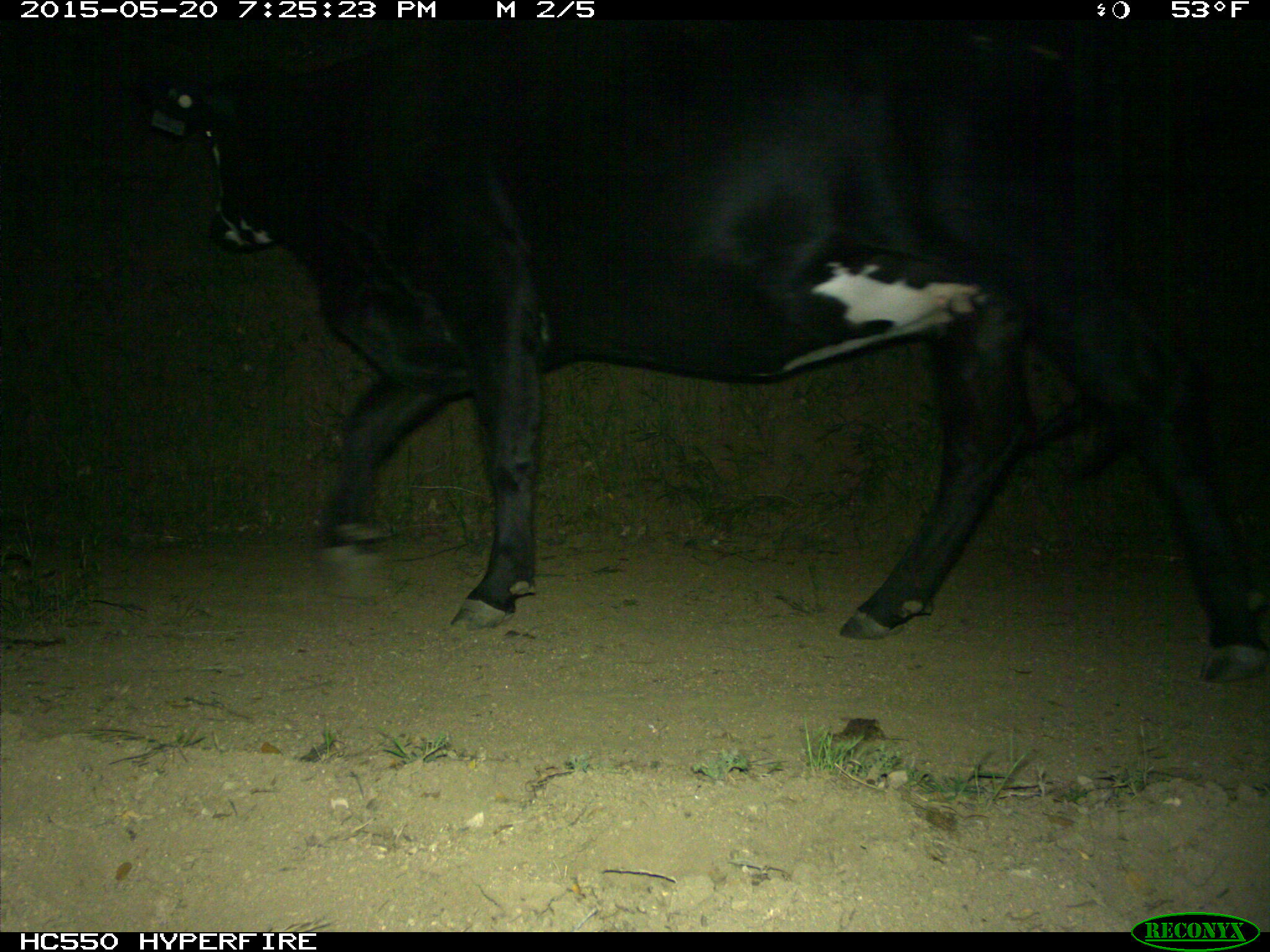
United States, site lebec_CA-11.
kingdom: Animalia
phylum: Chordata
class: Mammalia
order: Artiodactyla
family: Bovidae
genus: Bos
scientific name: Bos taurus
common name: domestic cow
Bos taurus (domestic cow).